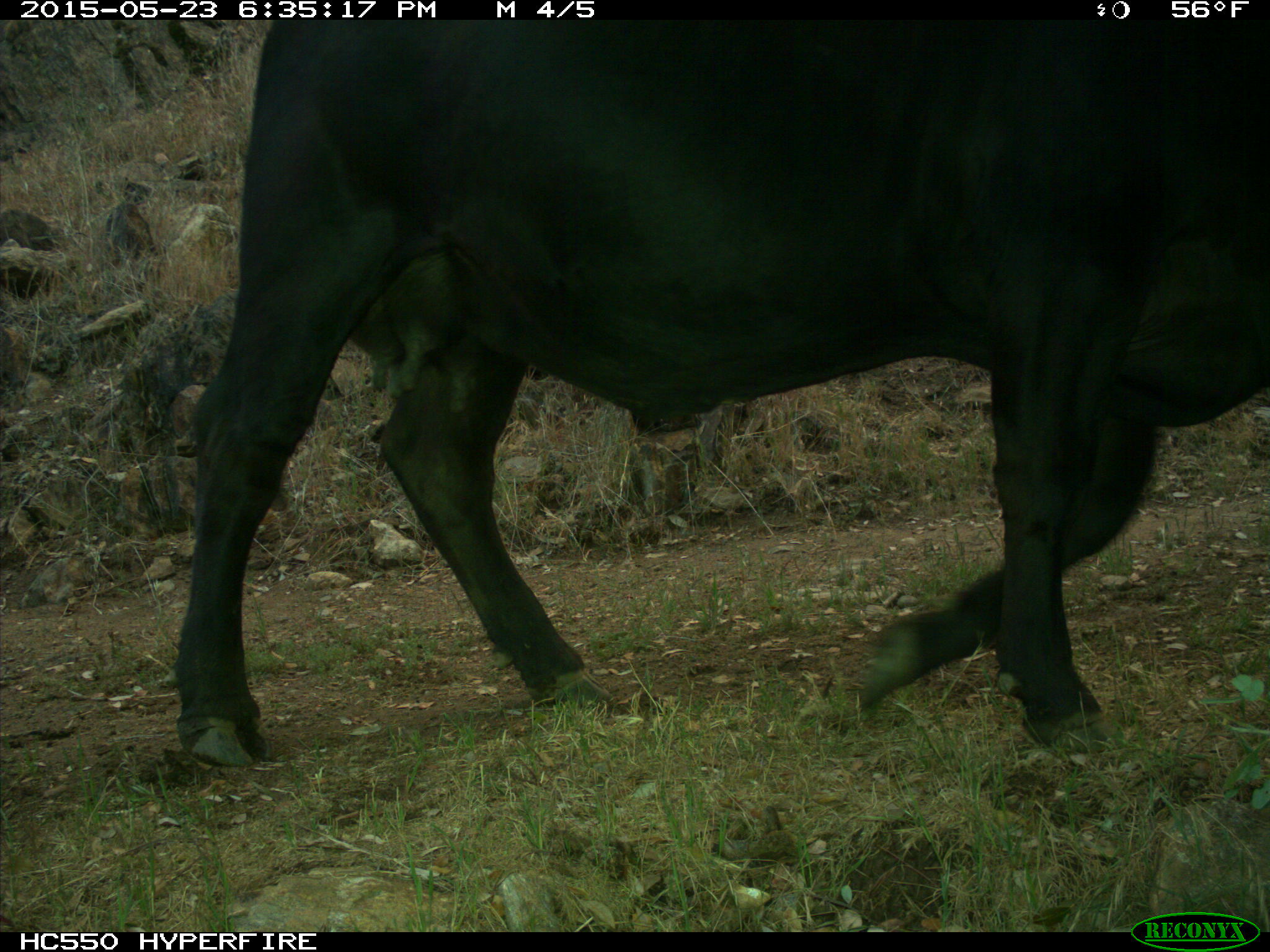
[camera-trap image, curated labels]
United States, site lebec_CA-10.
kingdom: Animalia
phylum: Chordata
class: Mammalia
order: Artiodactyla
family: Bovidae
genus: Bos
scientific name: Bos taurus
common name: domestic cow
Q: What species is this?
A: Bos taurus (domestic cow).